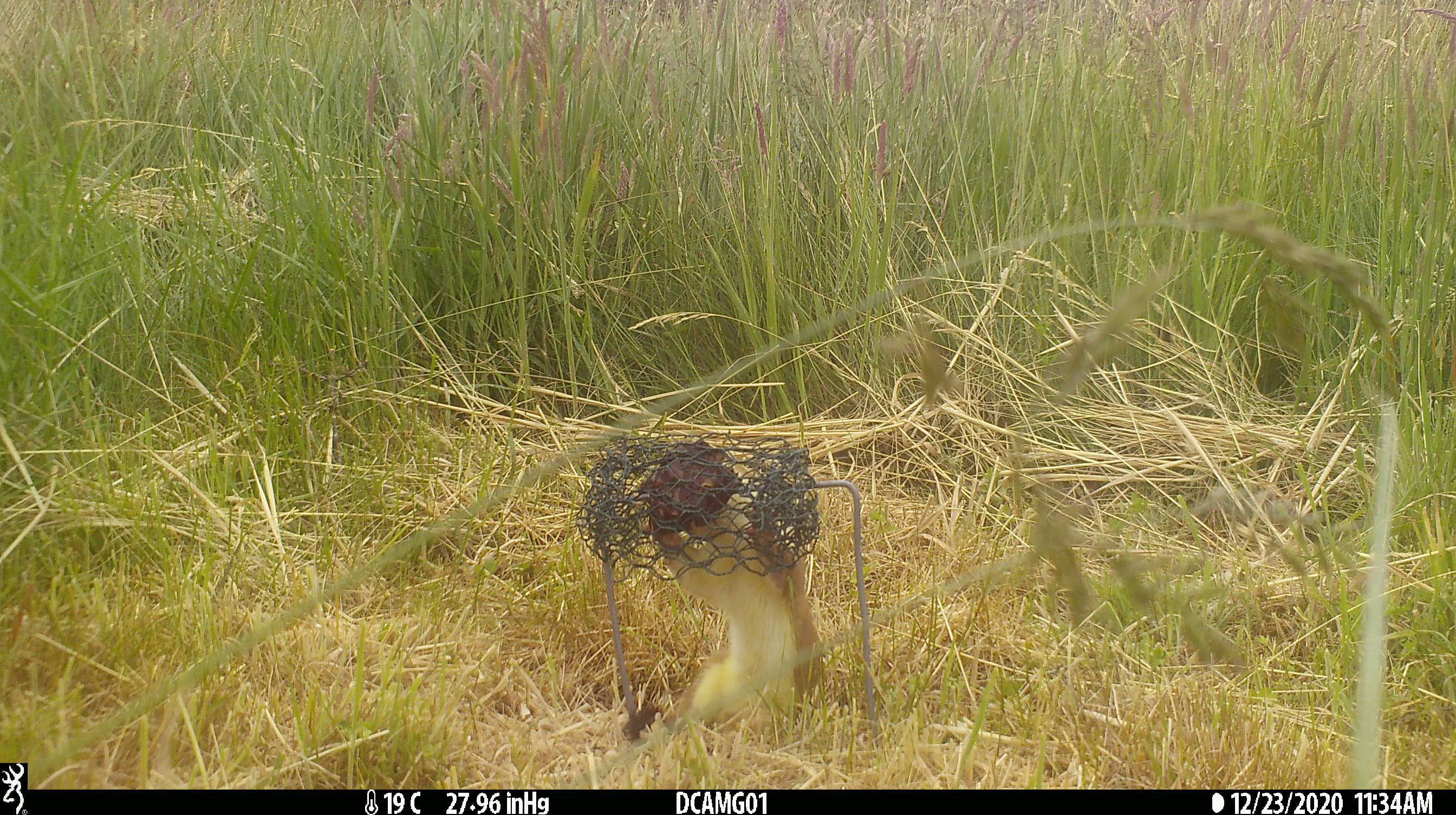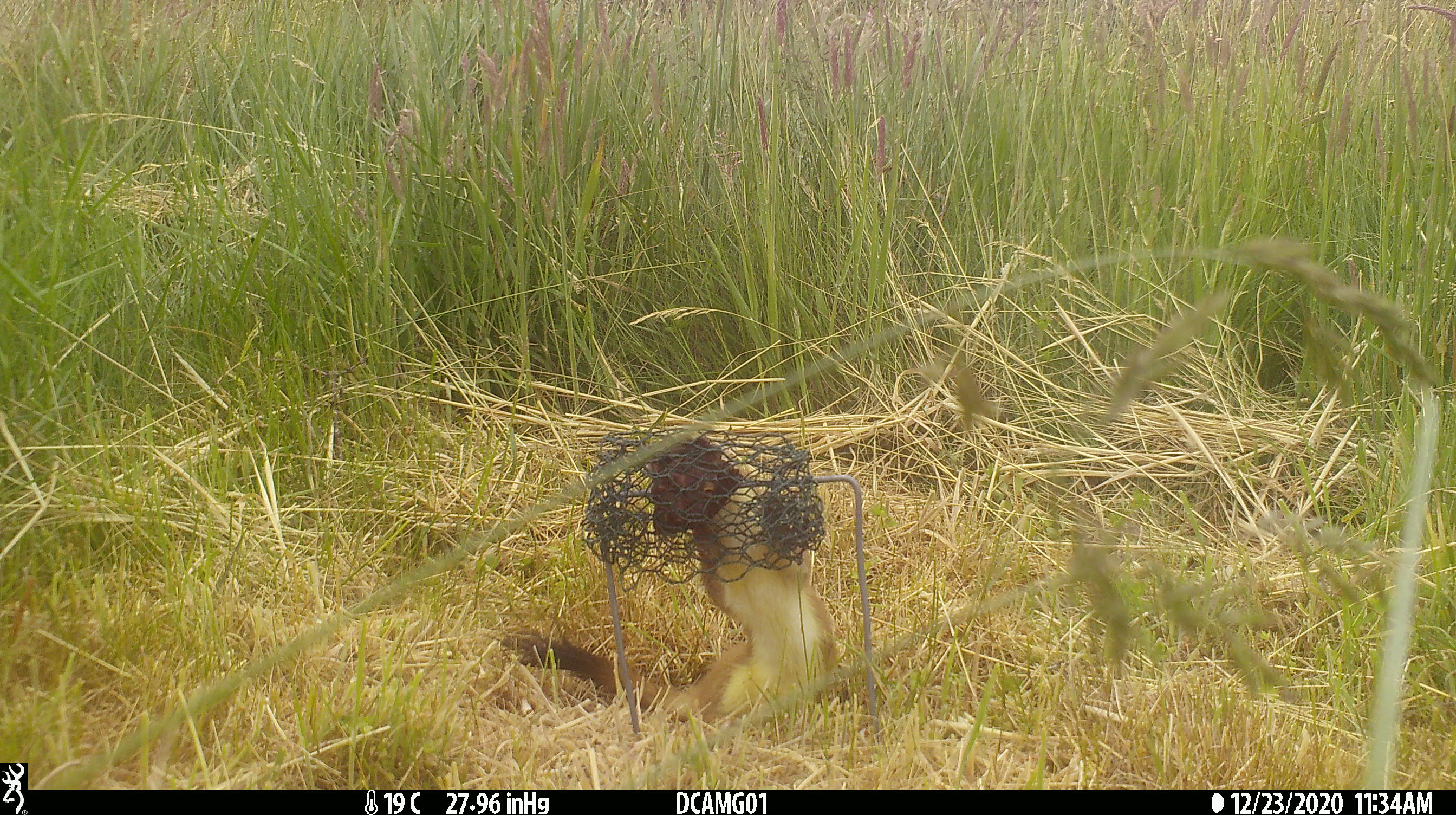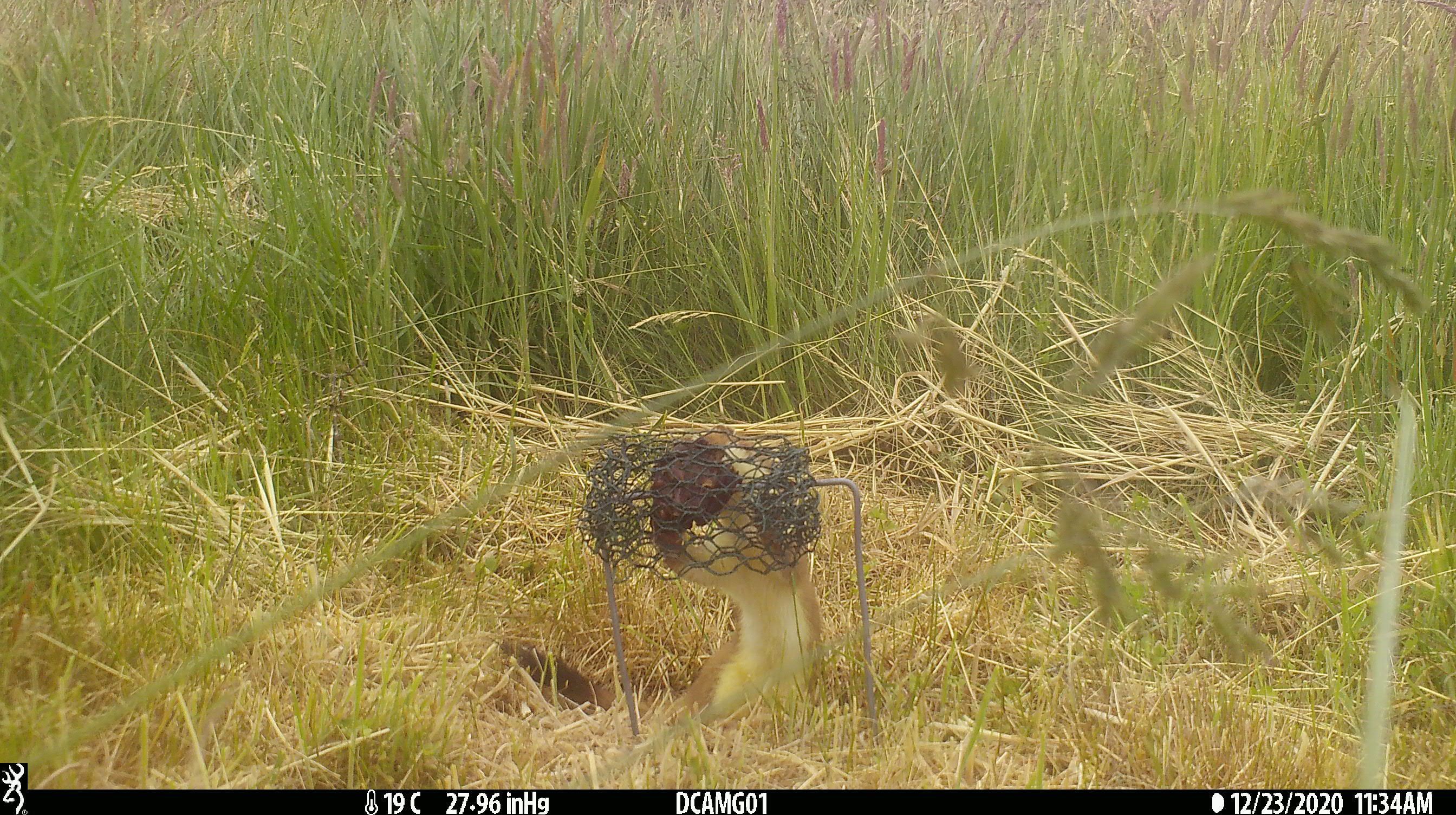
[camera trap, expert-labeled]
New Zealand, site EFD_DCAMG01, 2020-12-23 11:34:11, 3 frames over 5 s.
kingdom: Animalia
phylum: Chordata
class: Mammalia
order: Carnivora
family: Mustelidae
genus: Mustela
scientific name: Mustela erminea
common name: stoat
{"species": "stoat (Mustela erminea)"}